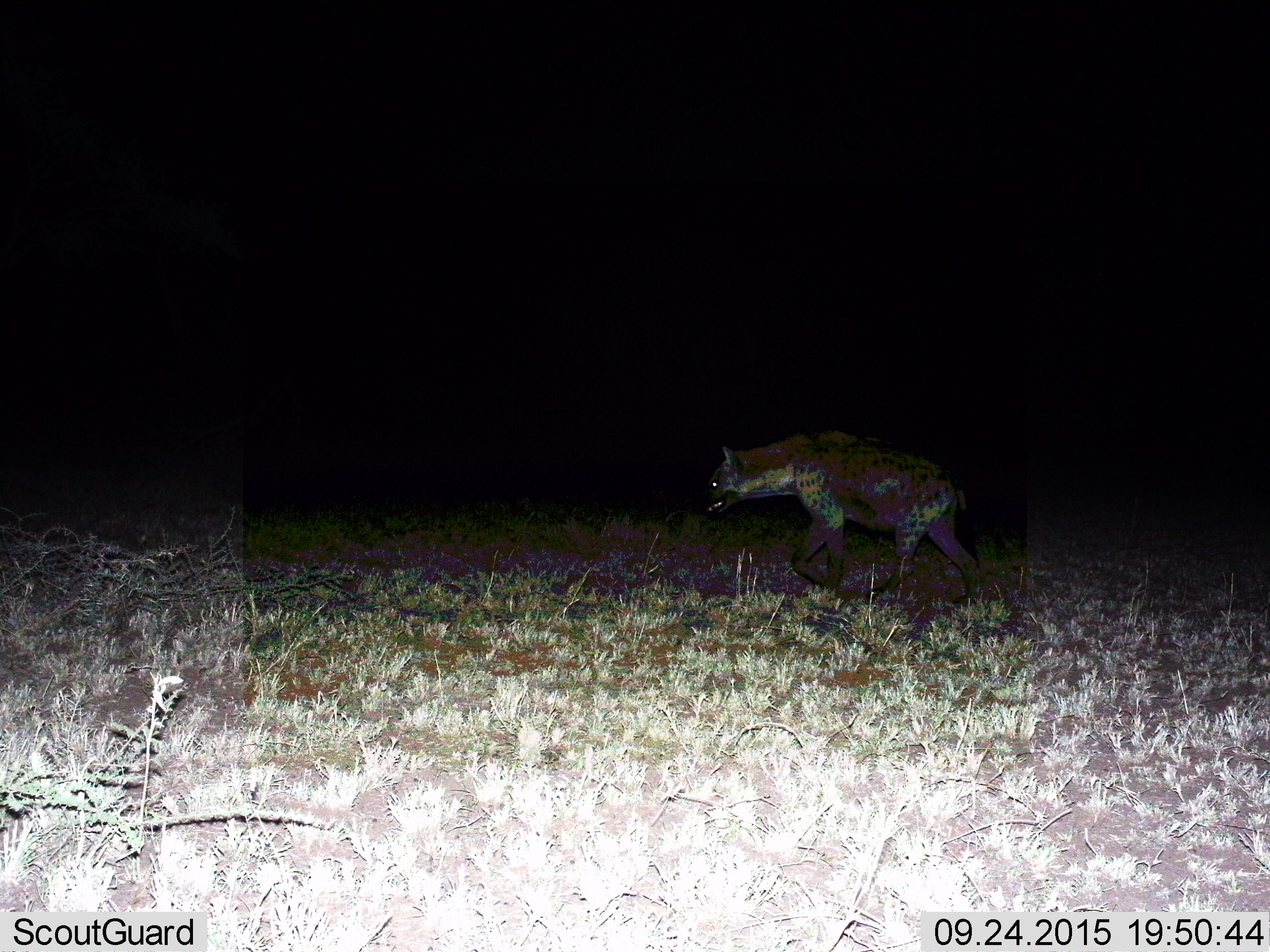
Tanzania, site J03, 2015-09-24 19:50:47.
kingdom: Animalia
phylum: Chordata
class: Mammalia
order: Carnivora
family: Hyaenidae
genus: Crocuta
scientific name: Crocuta crocuta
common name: spotted hyena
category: hyenaspotted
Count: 1.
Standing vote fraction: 10%.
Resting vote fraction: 0%.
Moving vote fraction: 90%.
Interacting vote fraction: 0%.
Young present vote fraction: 0%.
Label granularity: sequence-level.